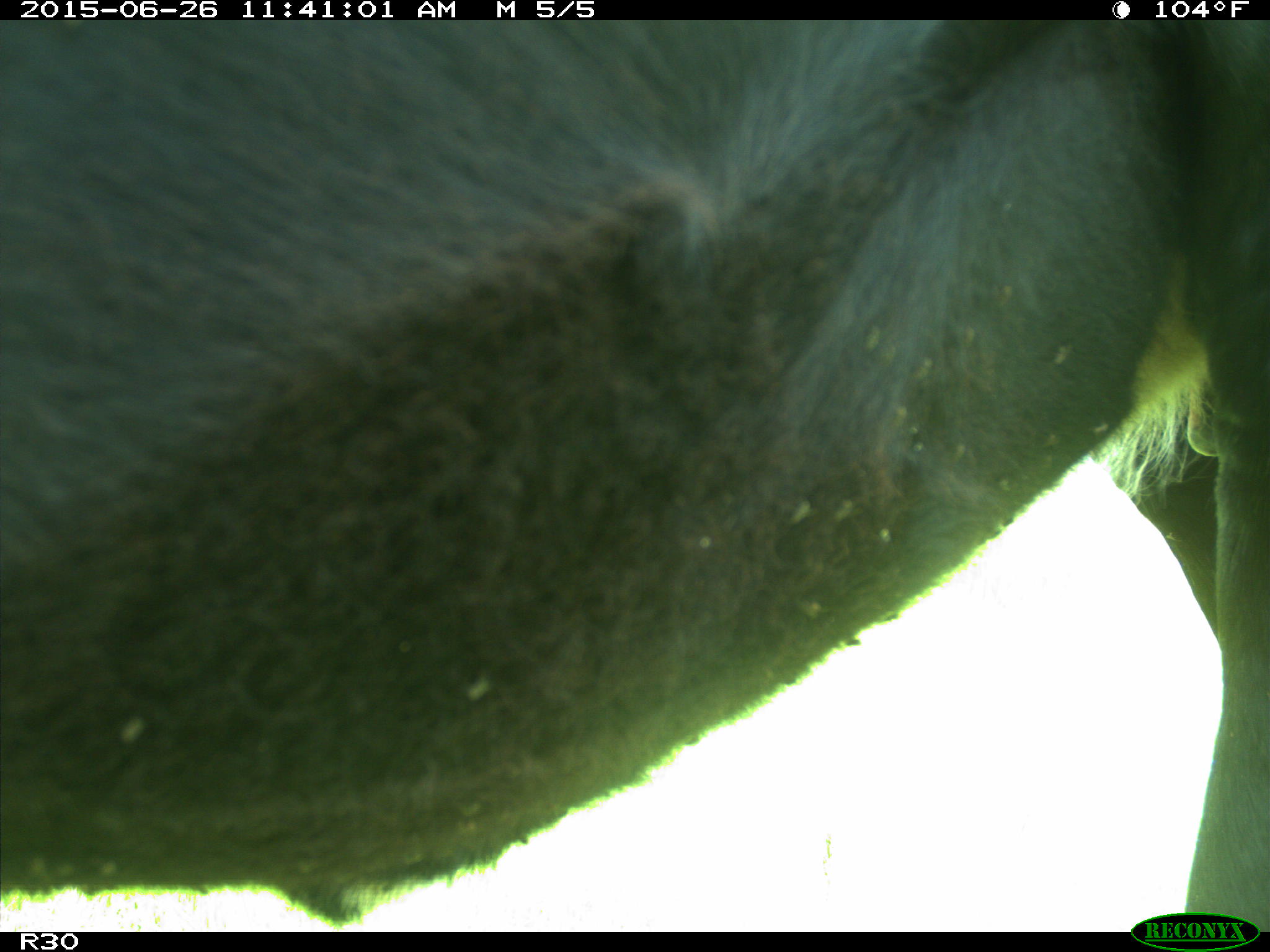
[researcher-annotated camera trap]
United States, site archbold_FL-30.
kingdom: Animalia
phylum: Chordata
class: Mammalia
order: Artiodactyla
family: Bovidae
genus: Bos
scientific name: Bos taurus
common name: domestic cow